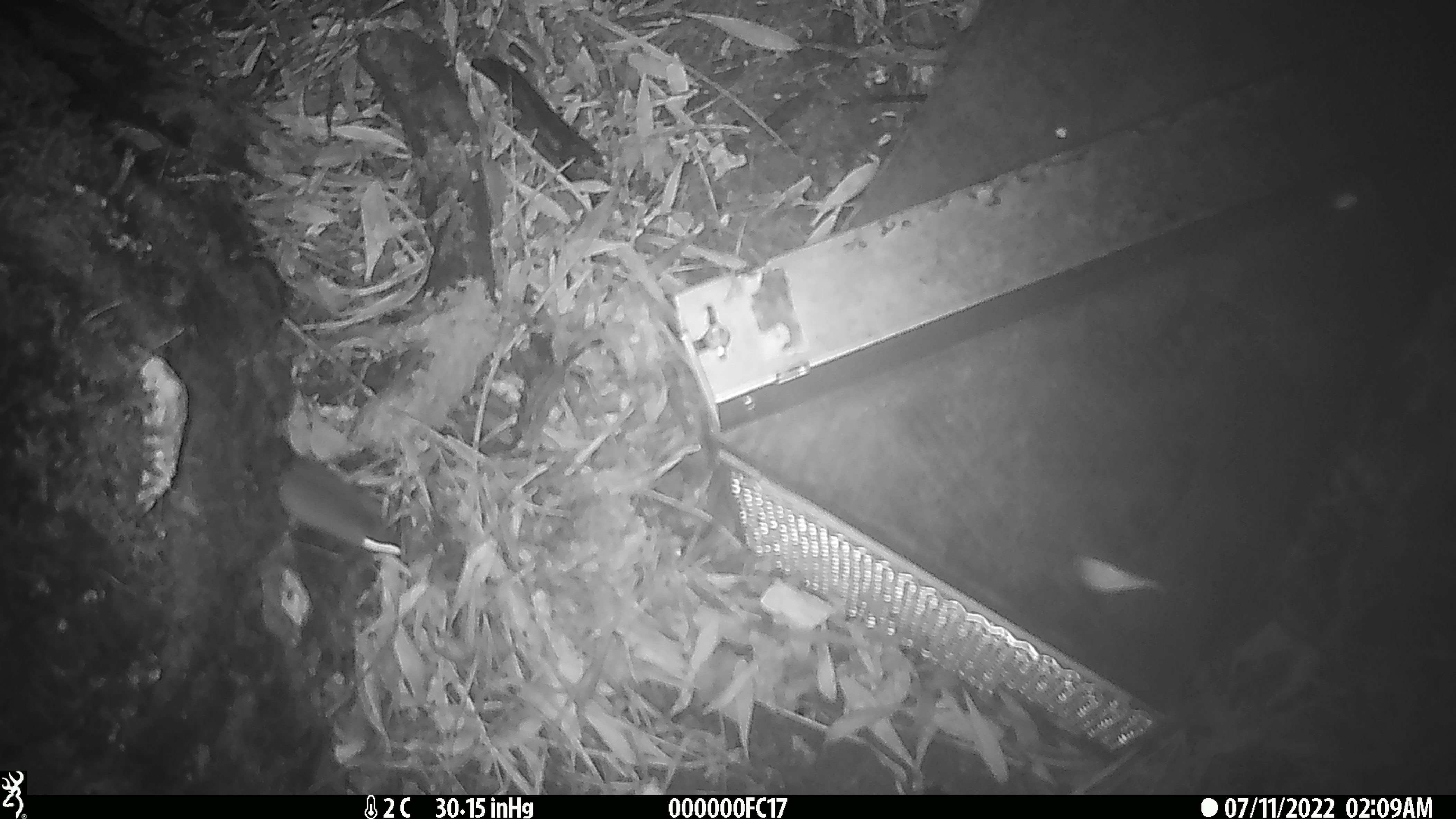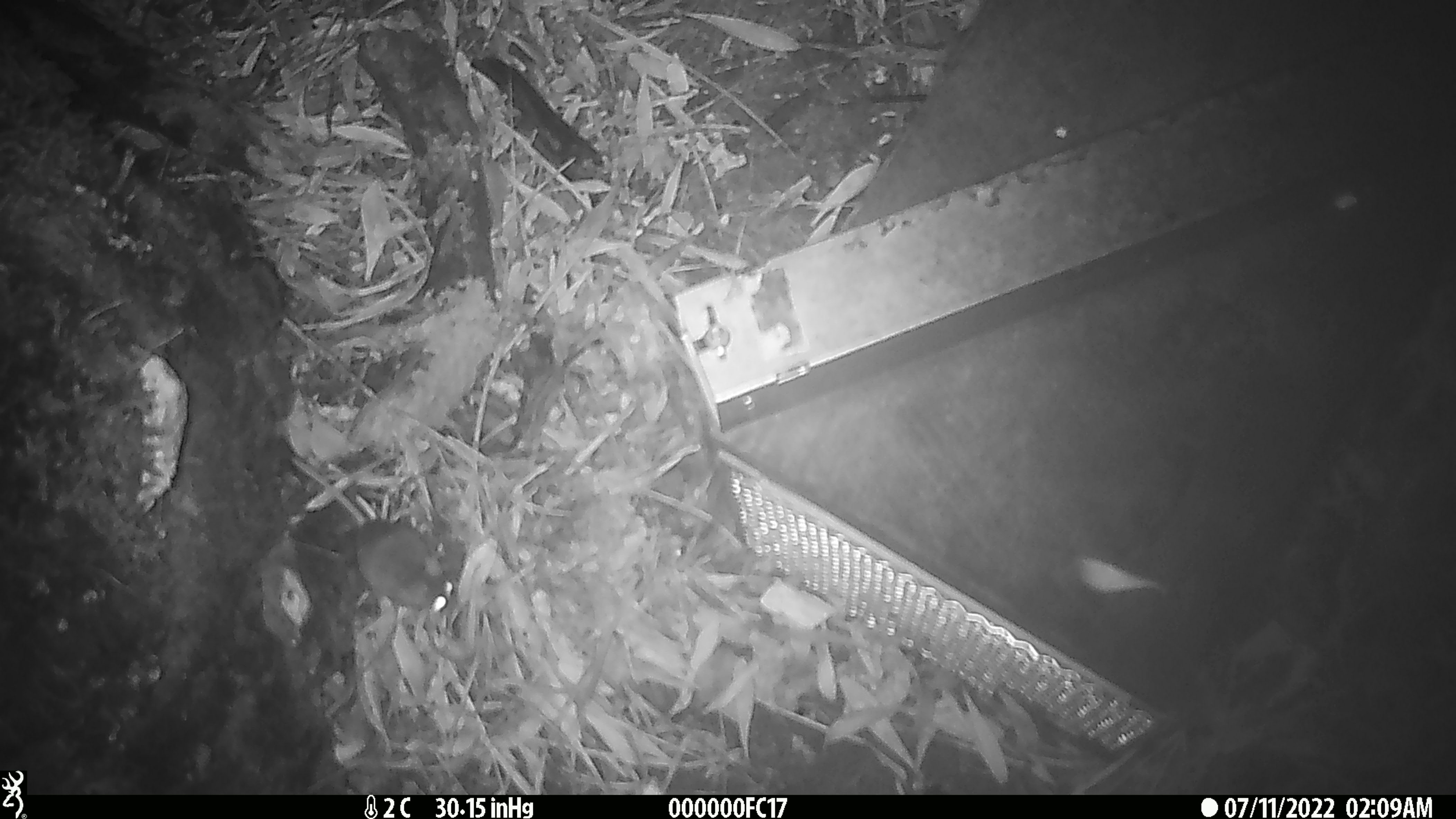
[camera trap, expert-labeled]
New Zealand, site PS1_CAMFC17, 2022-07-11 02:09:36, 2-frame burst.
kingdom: Animalia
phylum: Chordata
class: Mammalia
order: Rodentia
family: Muridae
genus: Mus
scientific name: Mus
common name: mouse